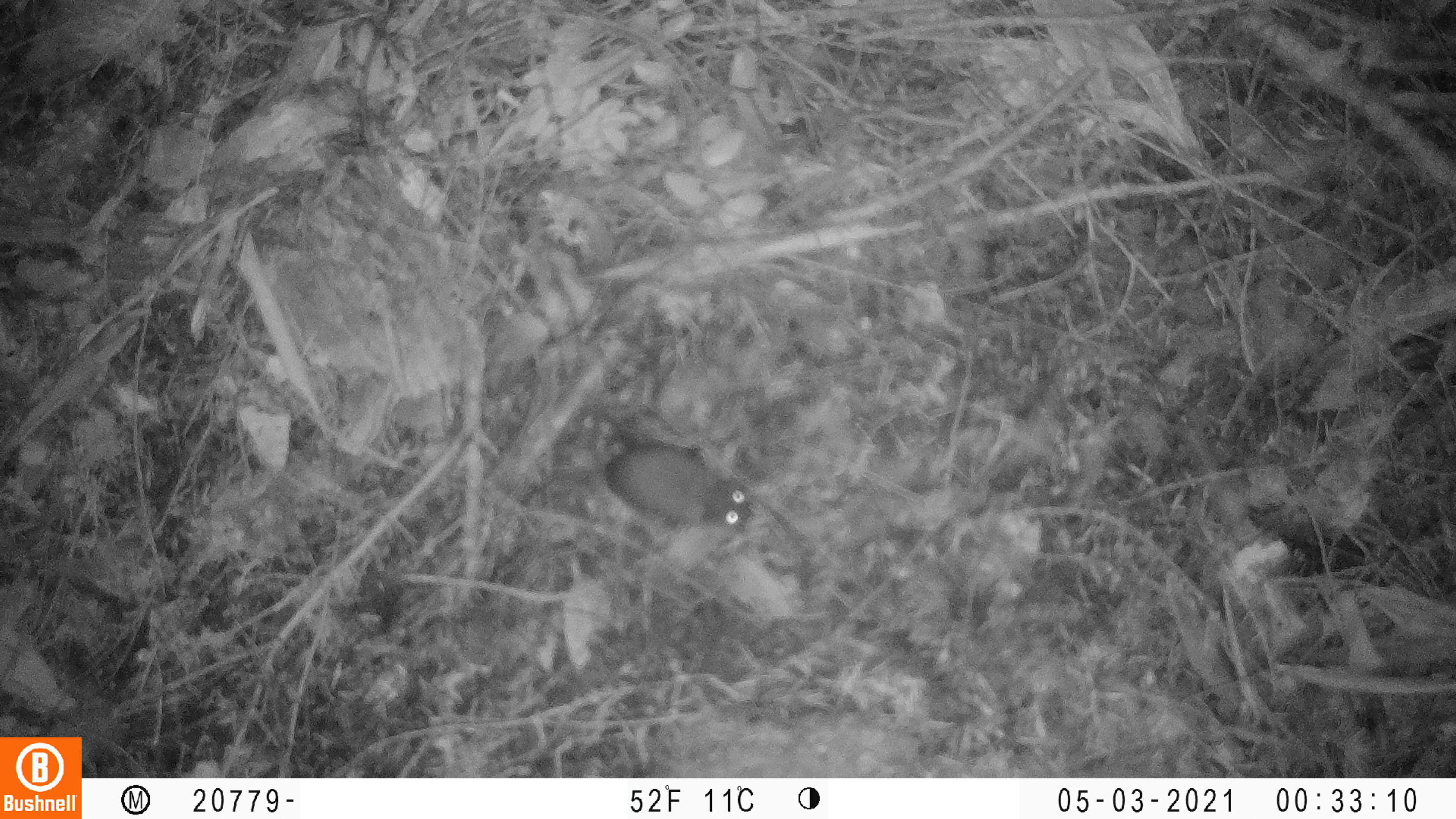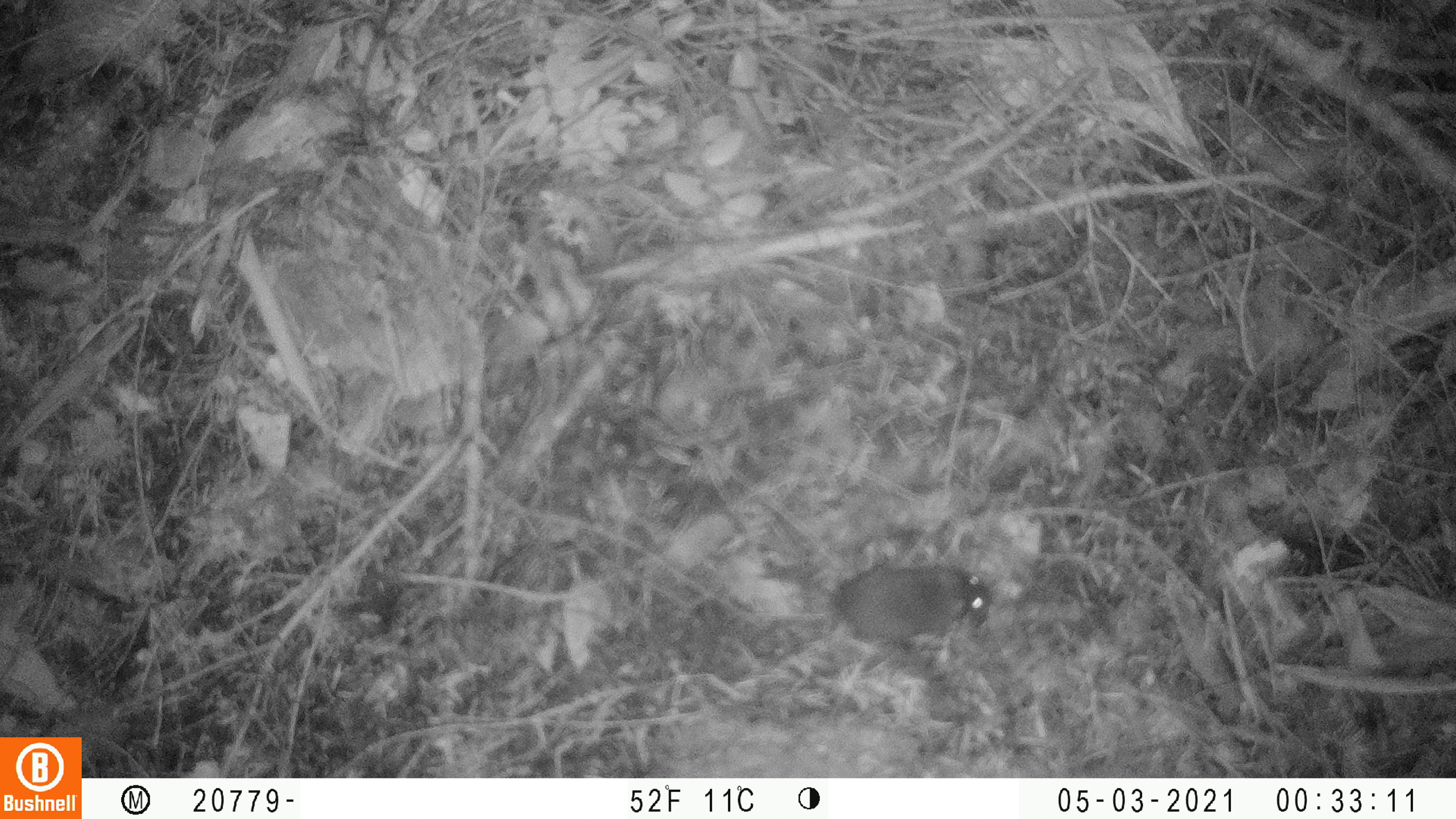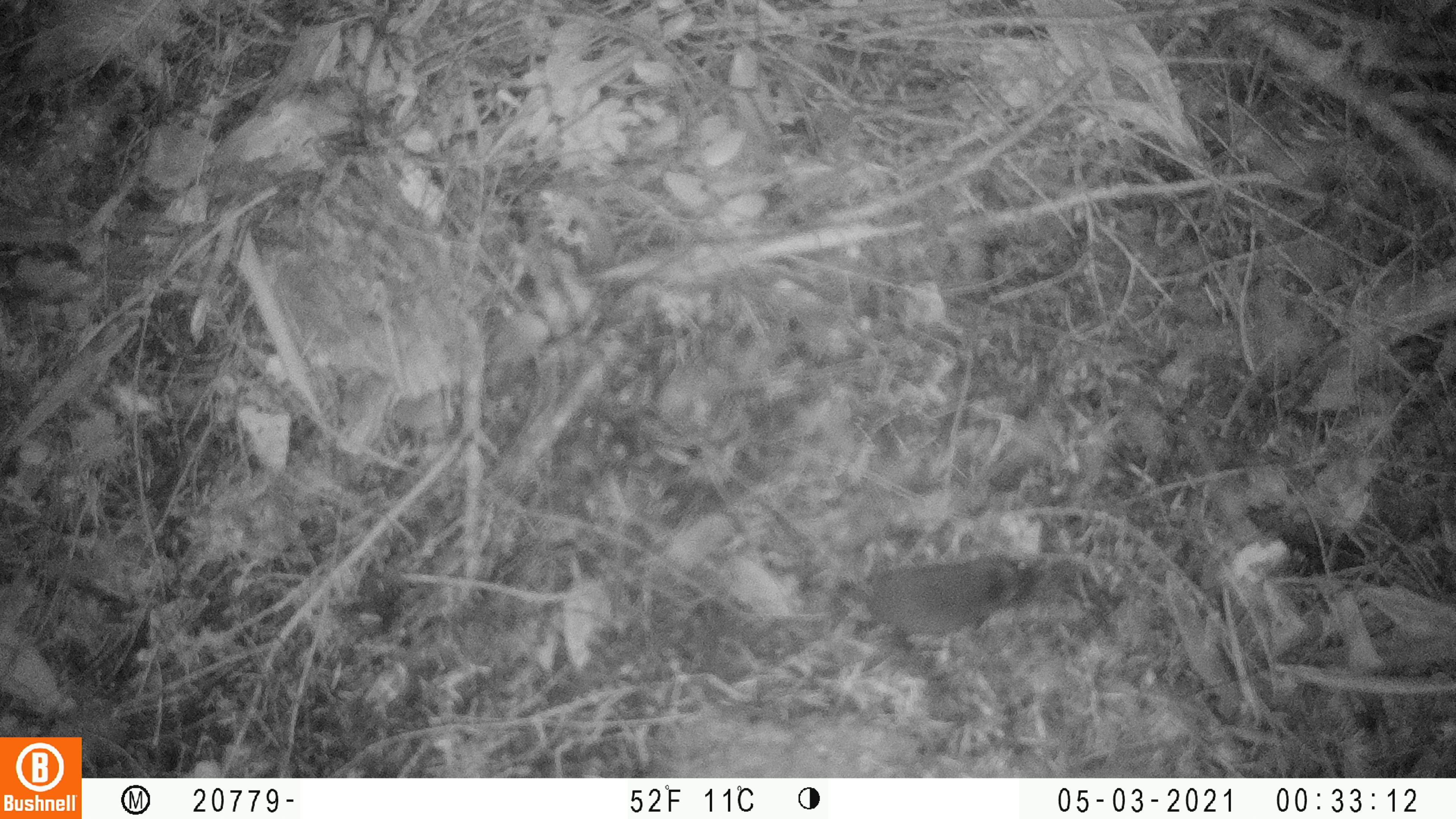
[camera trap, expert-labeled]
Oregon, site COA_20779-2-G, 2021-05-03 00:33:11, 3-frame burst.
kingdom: Animalia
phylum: Chordata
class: Mammalia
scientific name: Mammalia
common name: small mammal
Small mammal (Mammalia).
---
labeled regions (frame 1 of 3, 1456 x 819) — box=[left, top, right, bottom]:
small mammal: box=[509, 419, 780, 557]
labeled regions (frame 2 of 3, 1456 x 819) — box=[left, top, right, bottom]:
small mammal: box=[731, 536, 1027, 665]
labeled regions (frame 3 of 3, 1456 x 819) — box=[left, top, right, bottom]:
small mammal: box=[758, 527, 1081, 669]